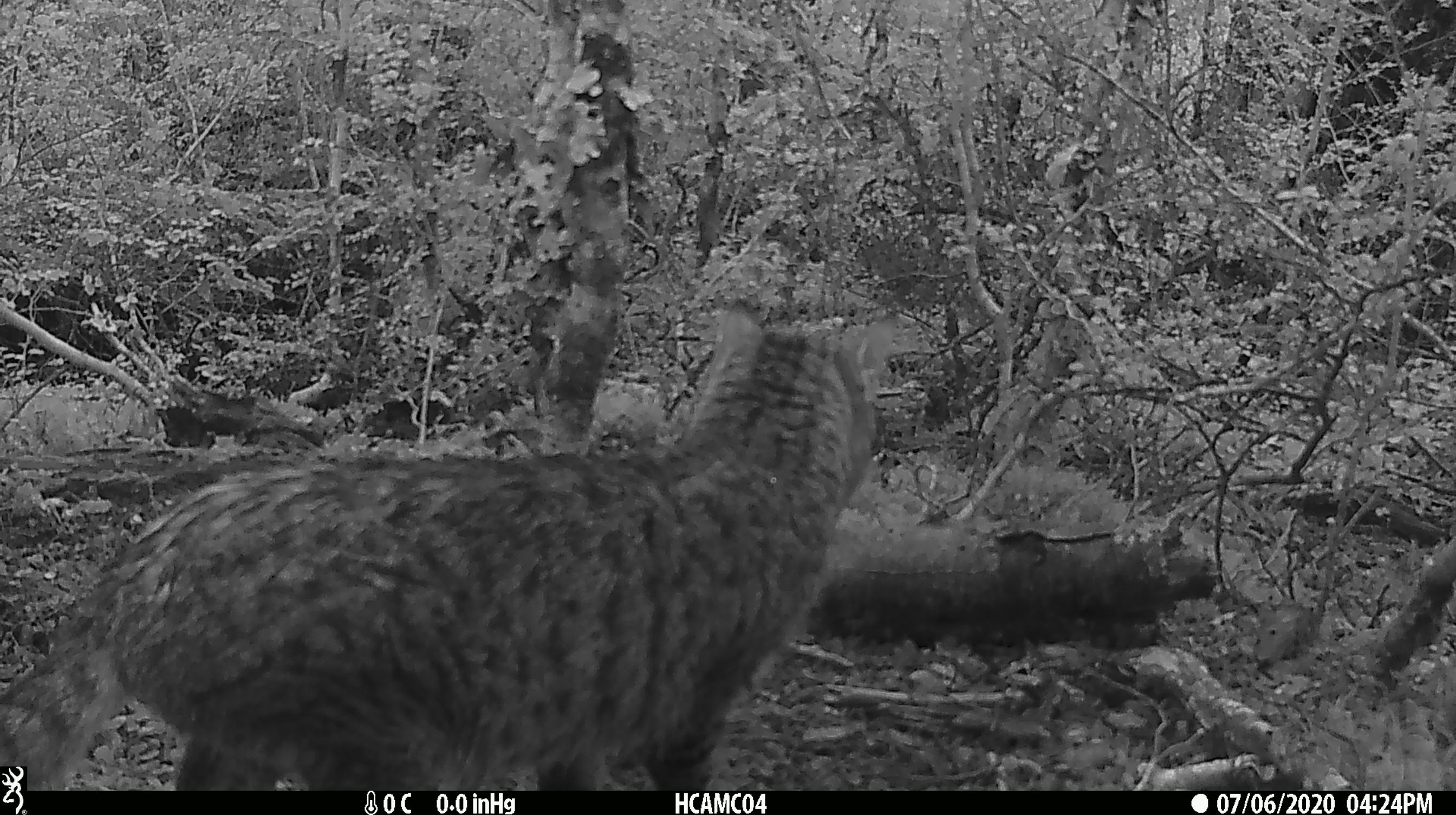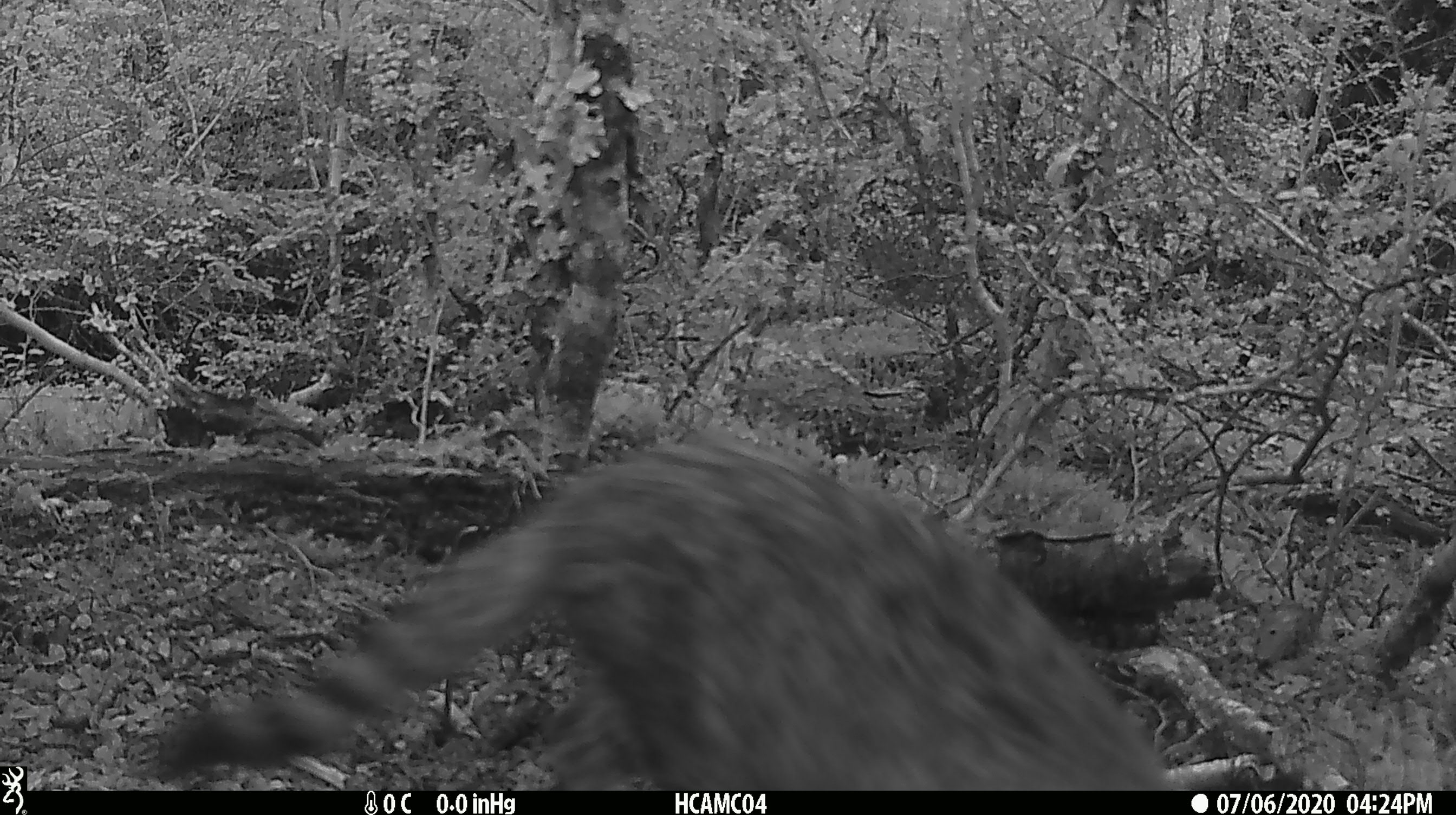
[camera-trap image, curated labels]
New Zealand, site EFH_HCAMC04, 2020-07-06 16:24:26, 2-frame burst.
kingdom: Animalia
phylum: Chordata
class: Mammalia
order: Carnivora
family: Felidae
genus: Felis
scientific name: Felis catus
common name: domestic cat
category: cat